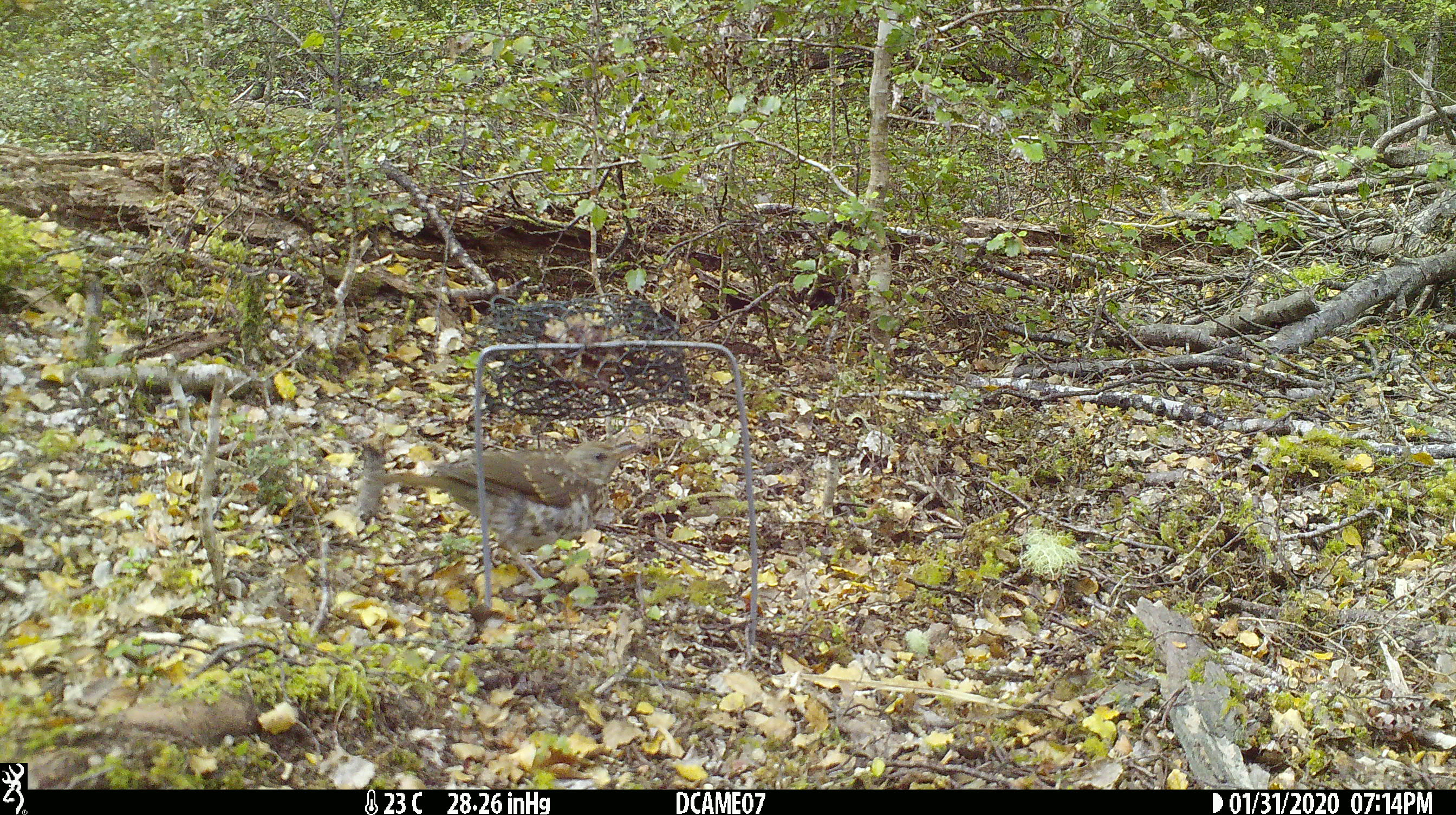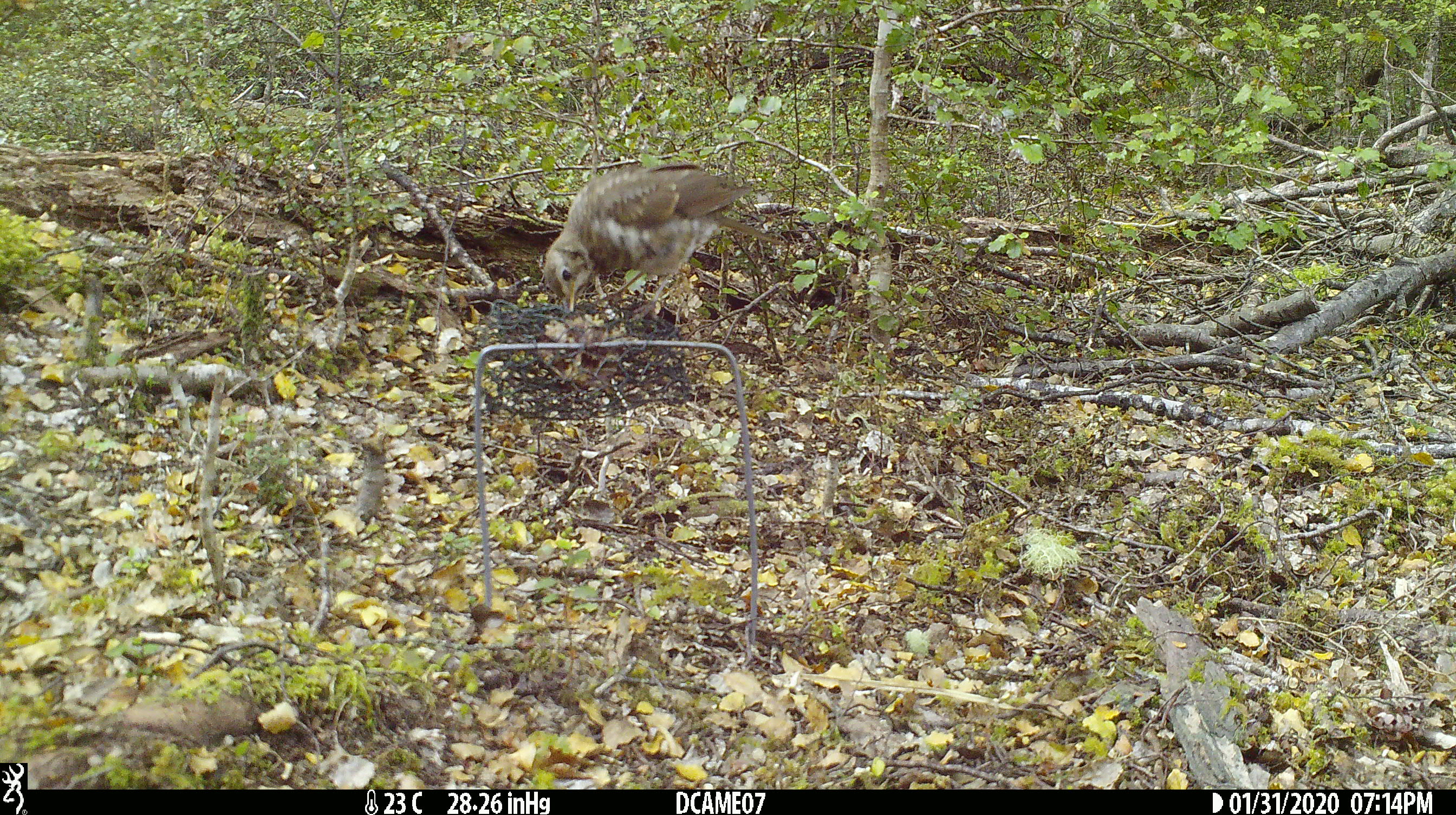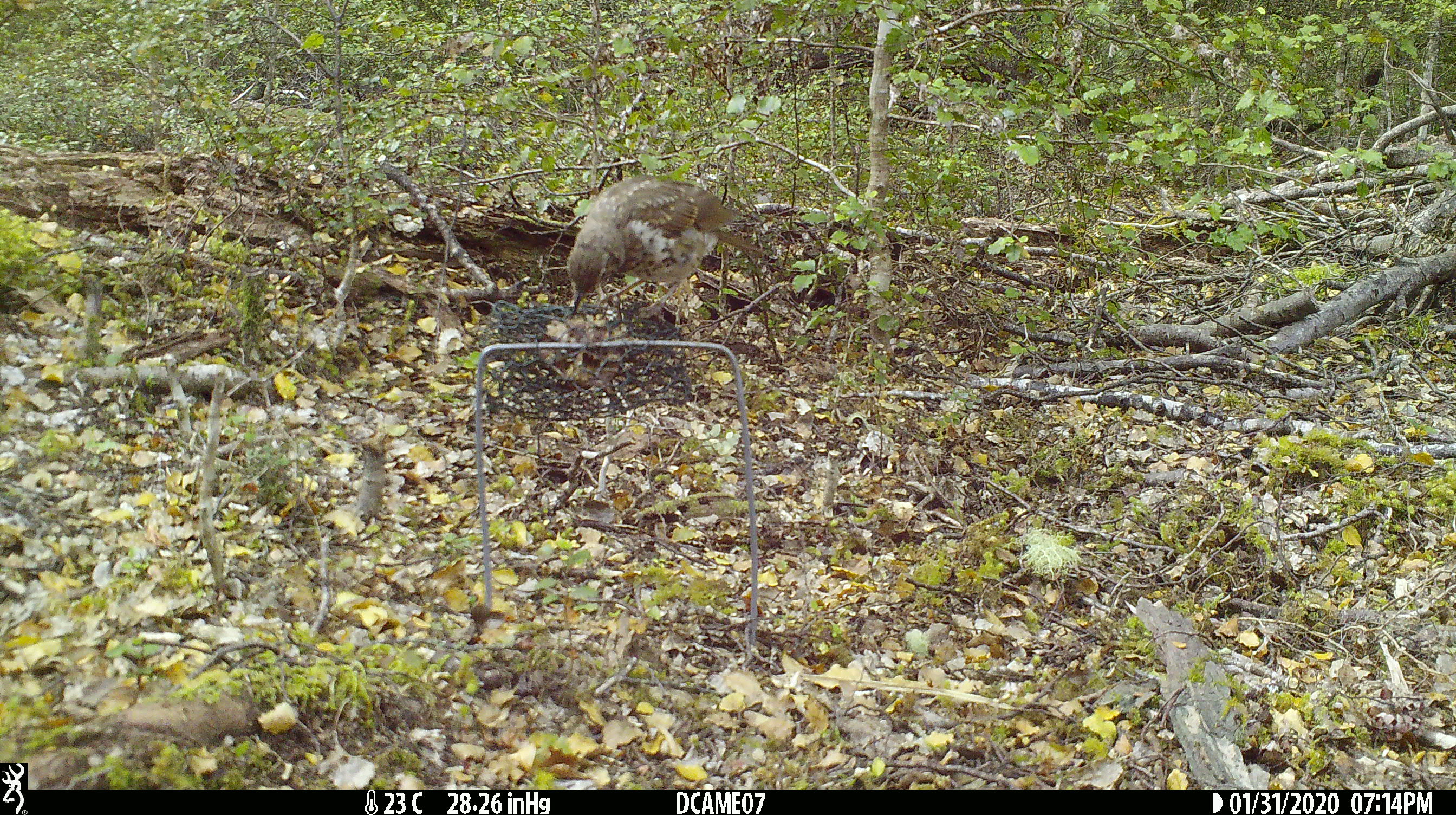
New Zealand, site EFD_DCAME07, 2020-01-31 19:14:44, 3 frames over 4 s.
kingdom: Animalia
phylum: Chordata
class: Aves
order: Passeriformes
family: Turdidae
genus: Turdus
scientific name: Turdus philomelos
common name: song thrush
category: thrush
Thrush (song thrush) (Turdus philomelos).